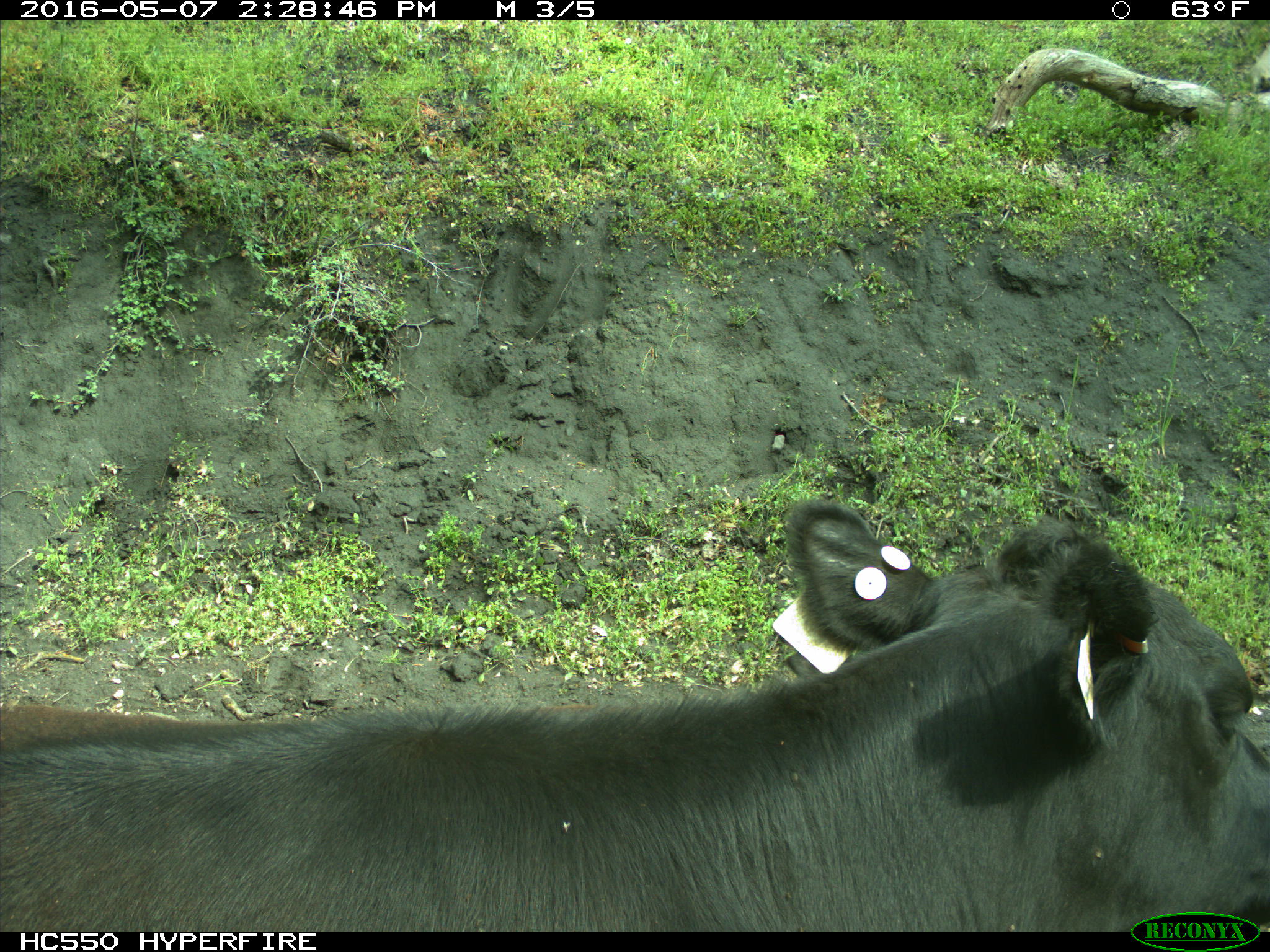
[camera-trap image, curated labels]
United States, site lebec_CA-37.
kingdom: Animalia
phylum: Chordata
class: Mammalia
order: Artiodactyla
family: Bovidae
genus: Bos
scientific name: Bos taurus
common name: domestic cow